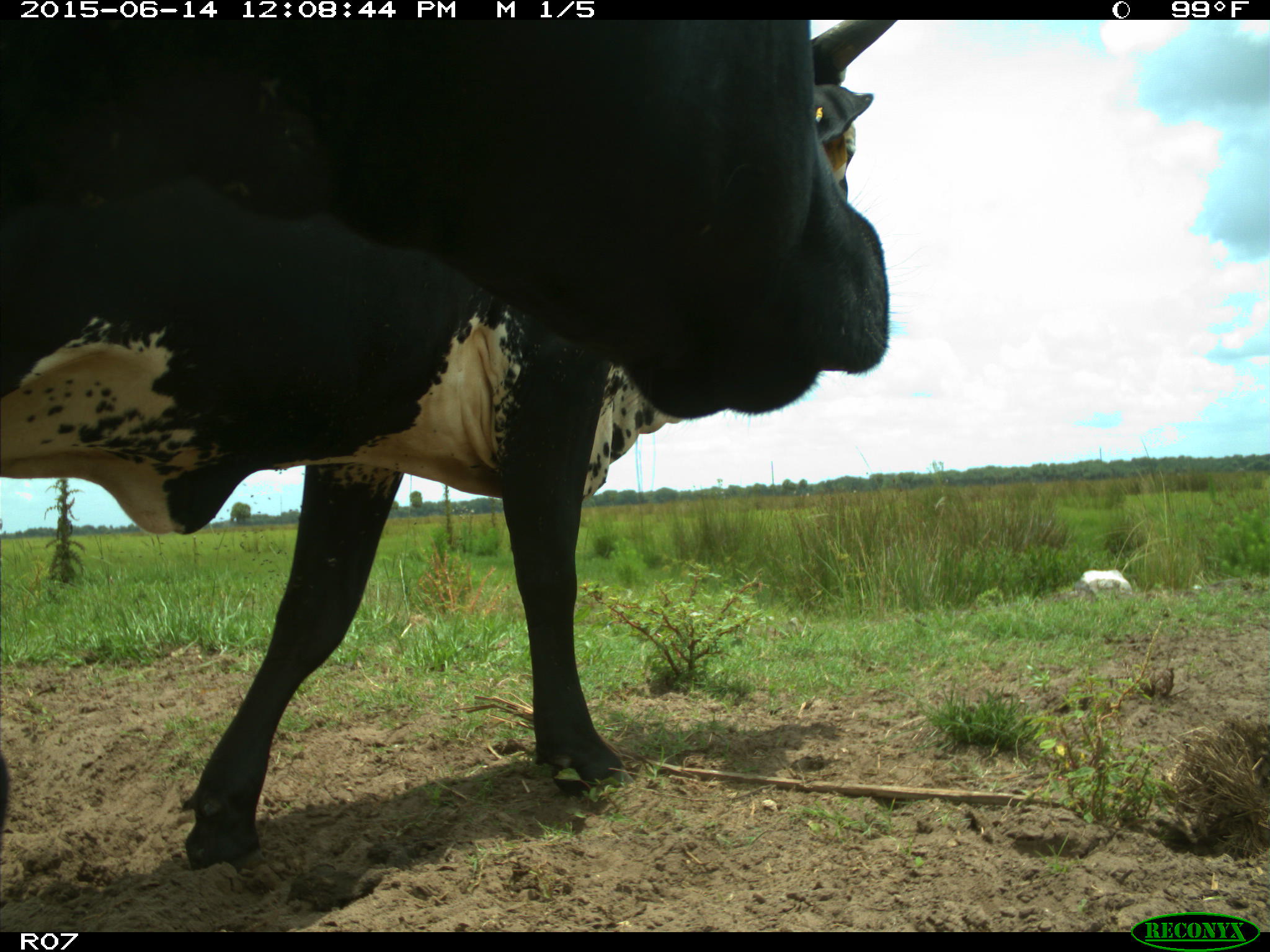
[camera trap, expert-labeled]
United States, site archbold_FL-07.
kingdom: Animalia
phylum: Chordata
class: Mammalia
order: Artiodactyla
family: Bovidae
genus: Bos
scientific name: Bos taurus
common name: domestic cow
Bos taurus (domestic cow).